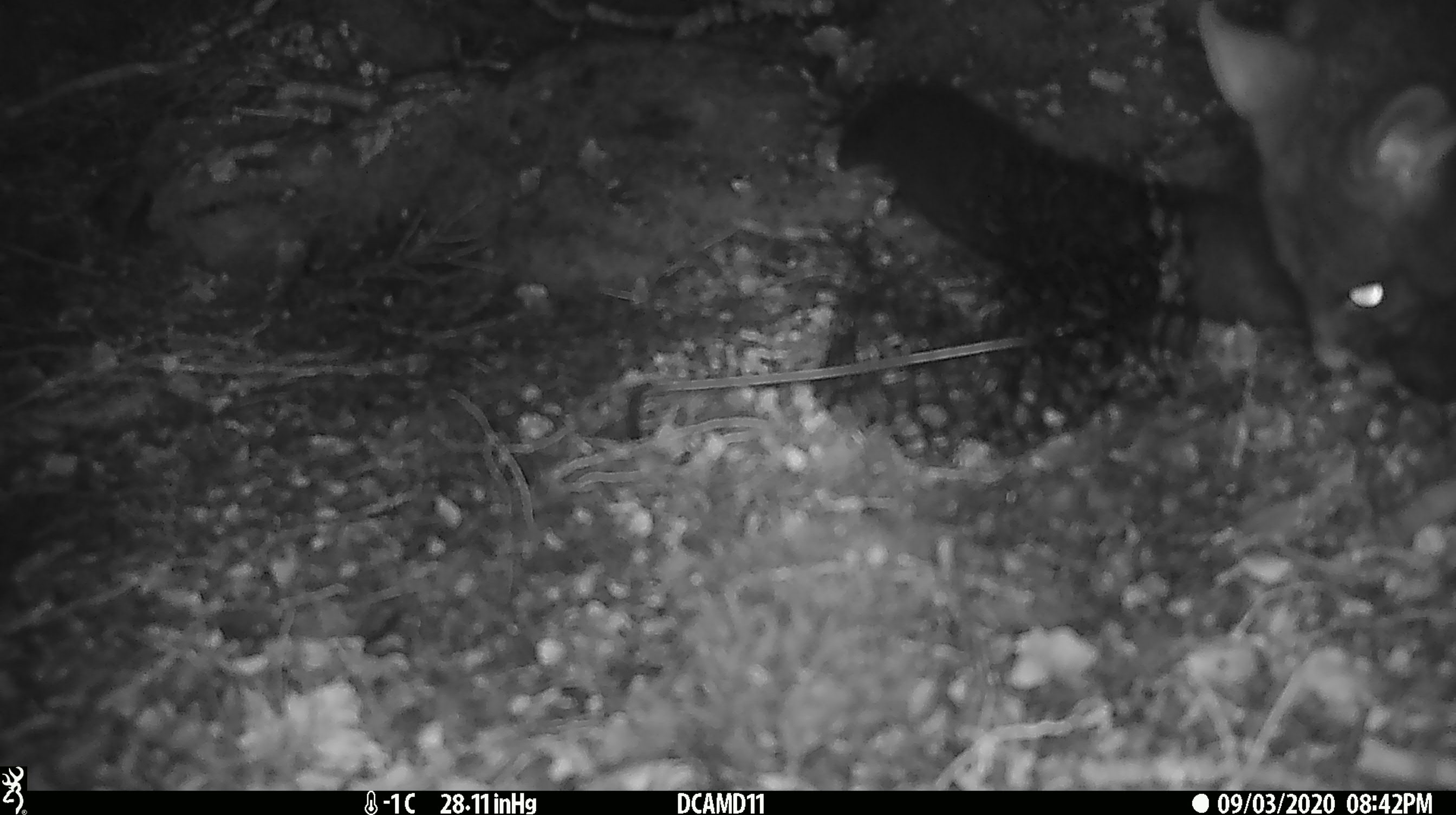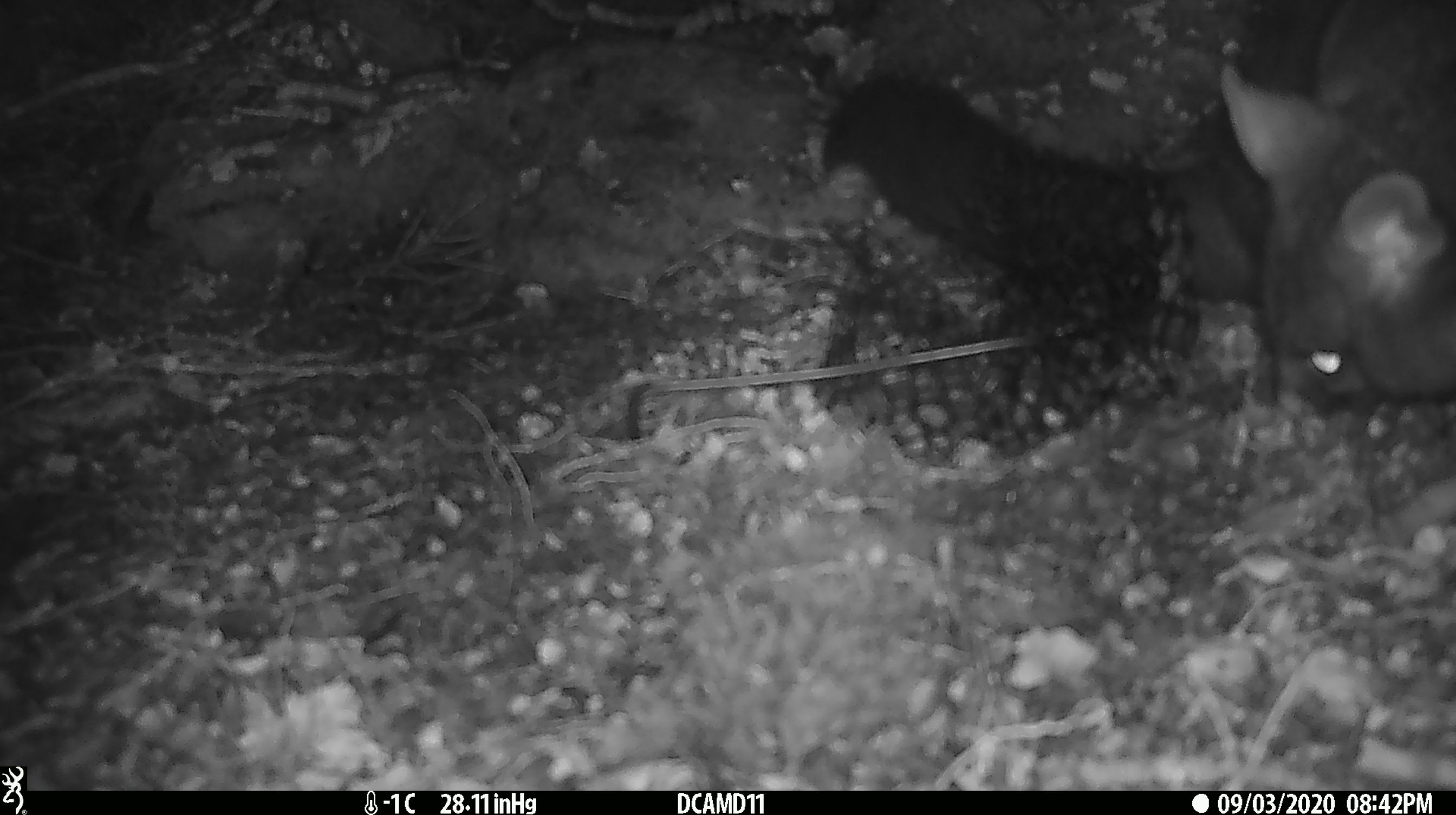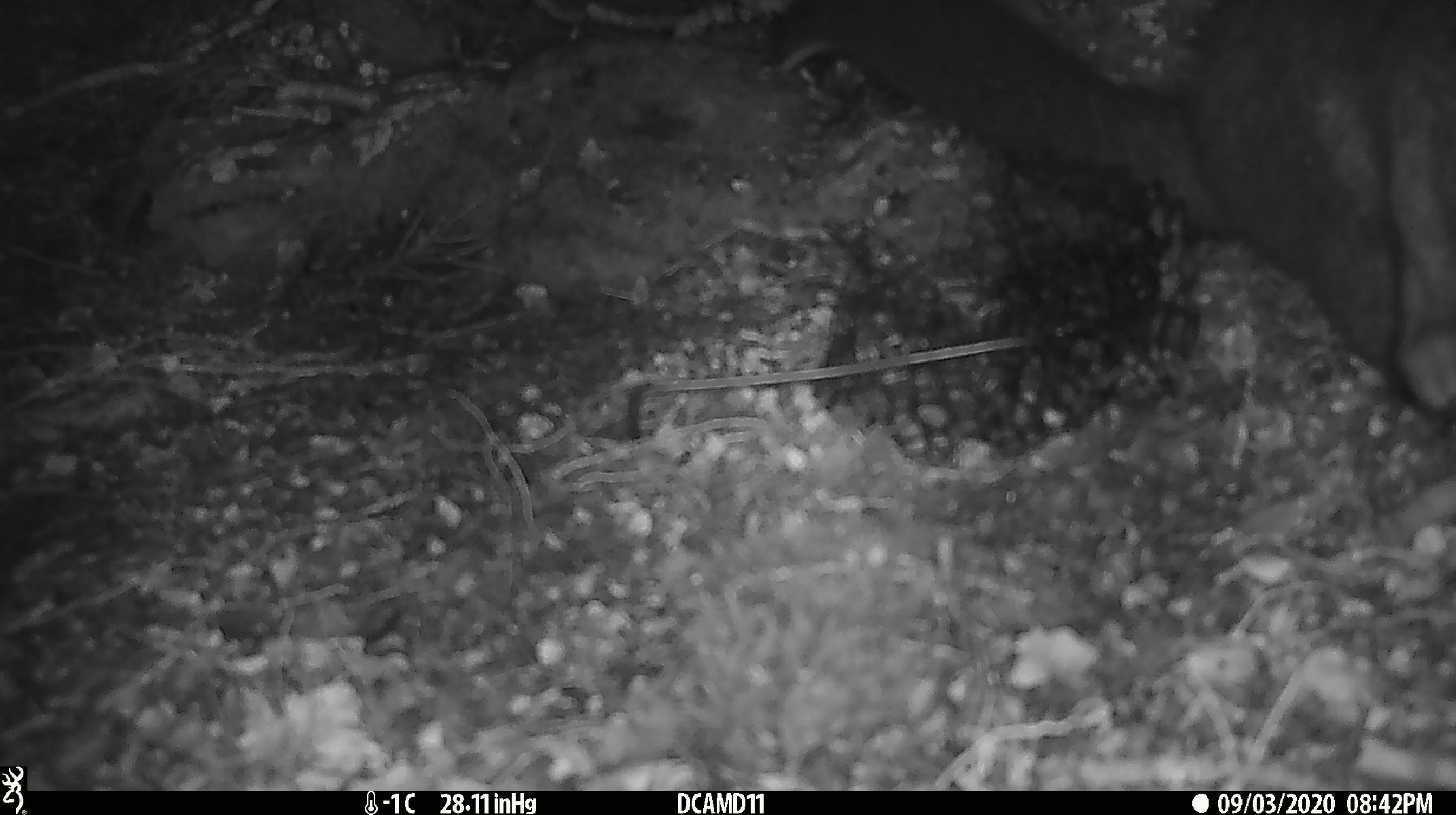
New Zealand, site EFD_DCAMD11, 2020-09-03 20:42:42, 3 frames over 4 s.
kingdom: Animalia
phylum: Chordata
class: Mammalia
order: Diprotodontia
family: Phalangeridae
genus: Trichosurus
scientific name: Trichosurus vulpecula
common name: common brushtail possum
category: possum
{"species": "possum (common brushtail possum) (Trichosurus vulpecula)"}